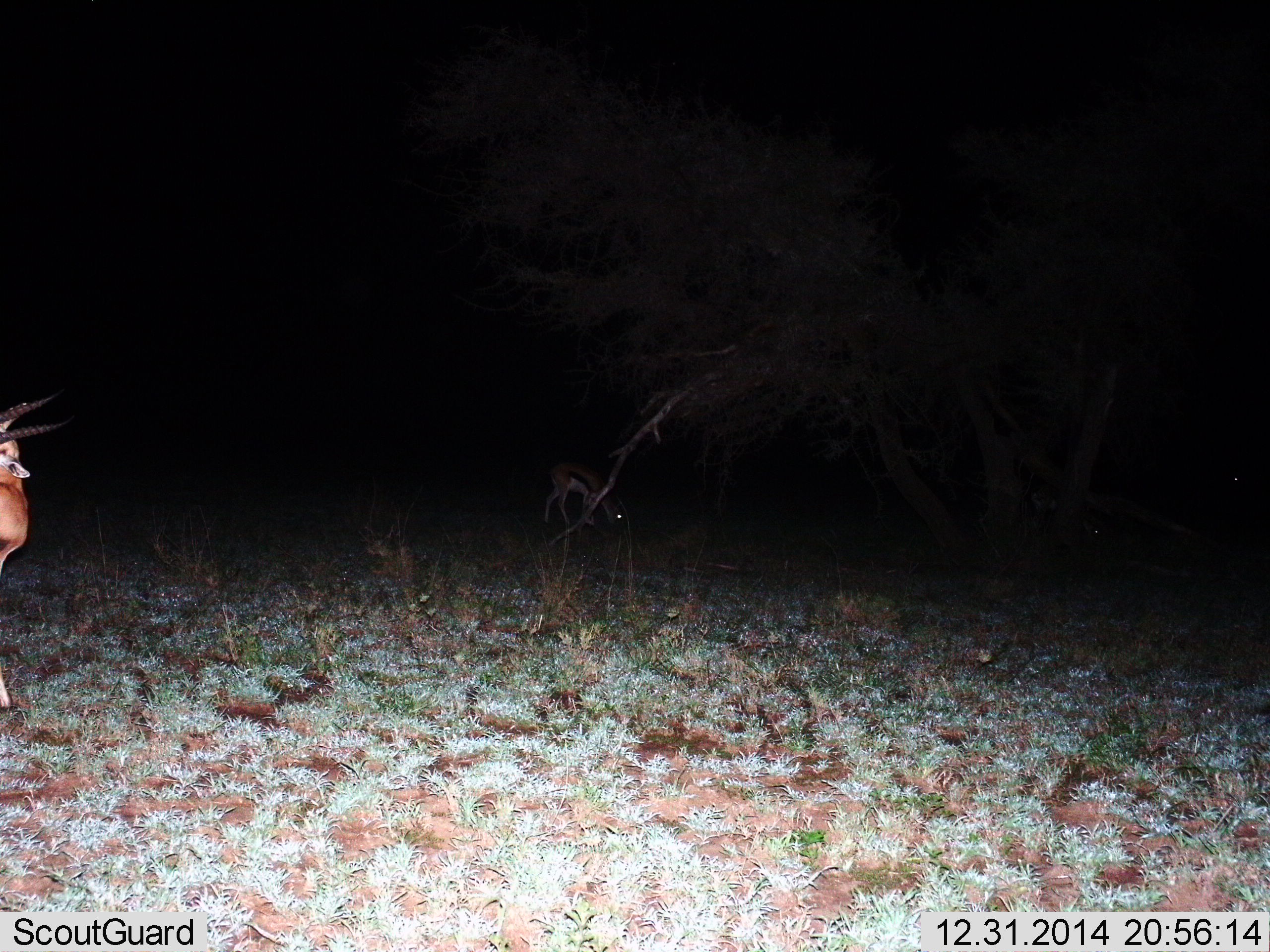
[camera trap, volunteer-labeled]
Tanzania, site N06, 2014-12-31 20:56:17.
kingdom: Animalia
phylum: Chordata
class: Mammalia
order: Artiodactyla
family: Bovidae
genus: Eudorcas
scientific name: Eudorcas thomsonii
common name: thomson's gazelle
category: gazellethomsons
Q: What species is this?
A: Gazellethomsons (thomson's gazelle) (Eudorcas thomsonii).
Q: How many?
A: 2.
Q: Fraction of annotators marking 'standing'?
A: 80%.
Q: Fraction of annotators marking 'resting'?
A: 0%.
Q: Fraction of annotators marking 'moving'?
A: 20%.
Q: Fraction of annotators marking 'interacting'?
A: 0%.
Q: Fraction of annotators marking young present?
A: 0%.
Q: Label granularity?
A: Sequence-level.